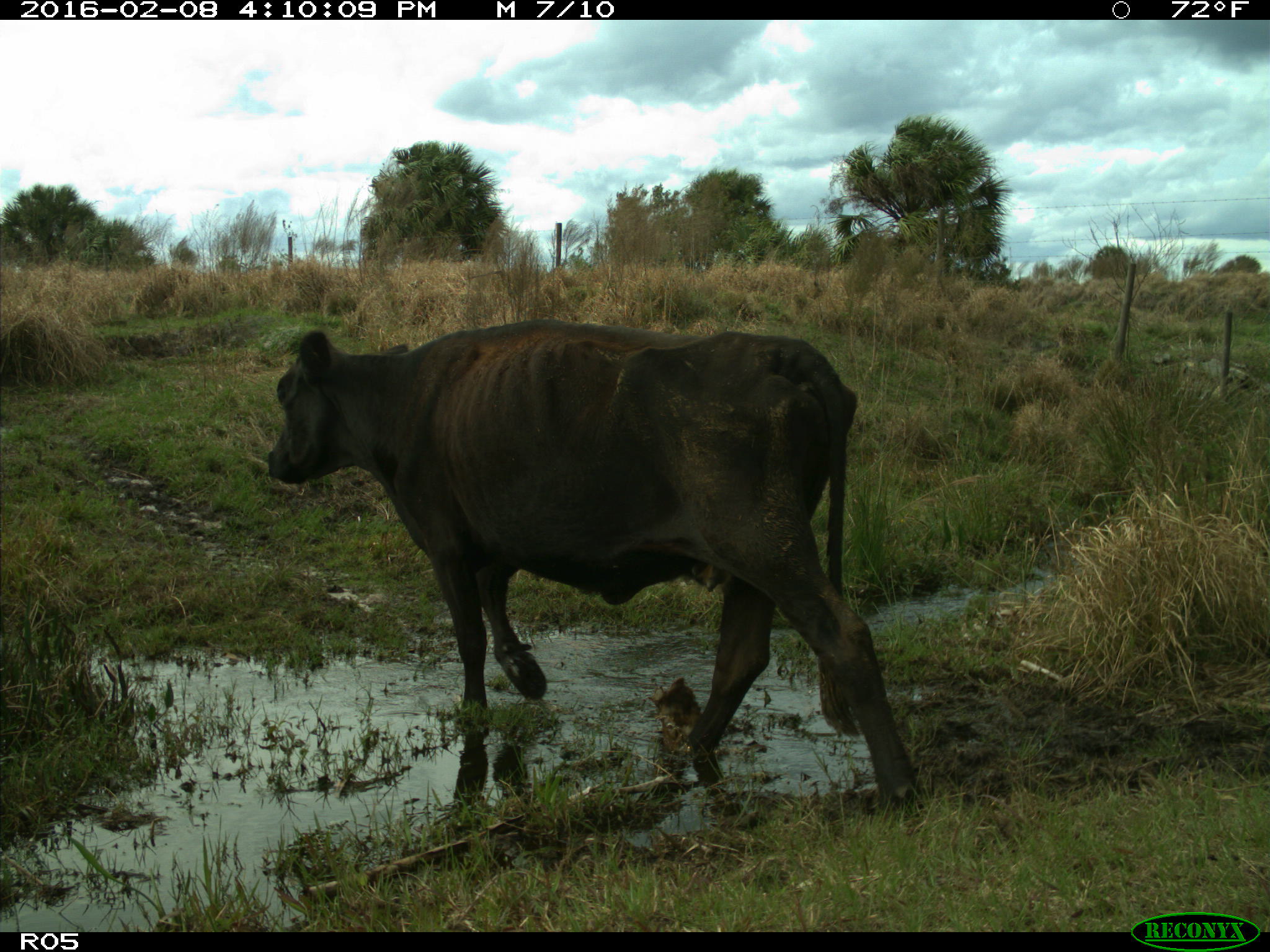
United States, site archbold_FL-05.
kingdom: Animalia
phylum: Chordata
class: Mammalia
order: Artiodactyla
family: Bovidae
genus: Bos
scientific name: Bos taurus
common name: domestic cow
Bos taurus (domestic cow).